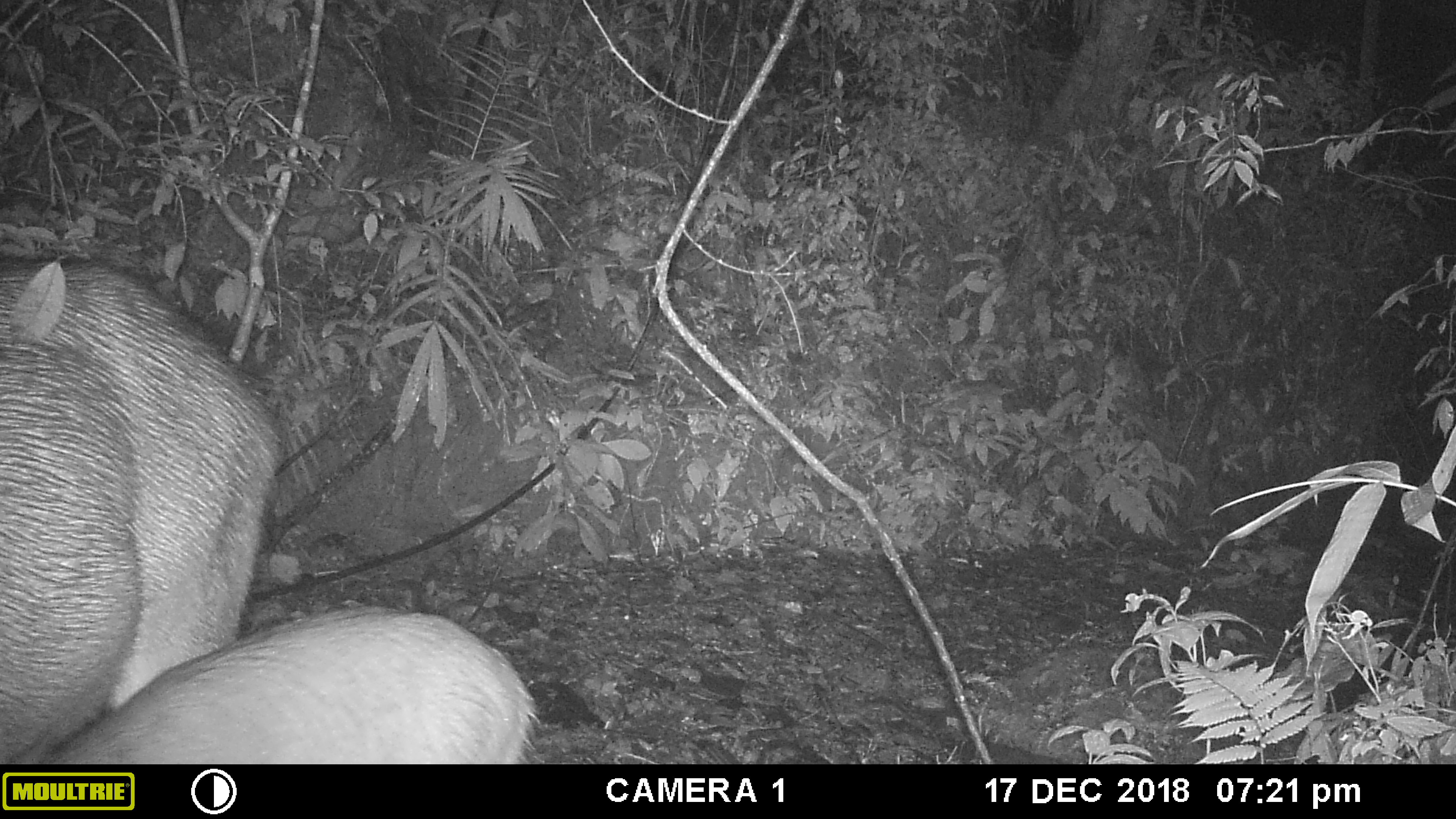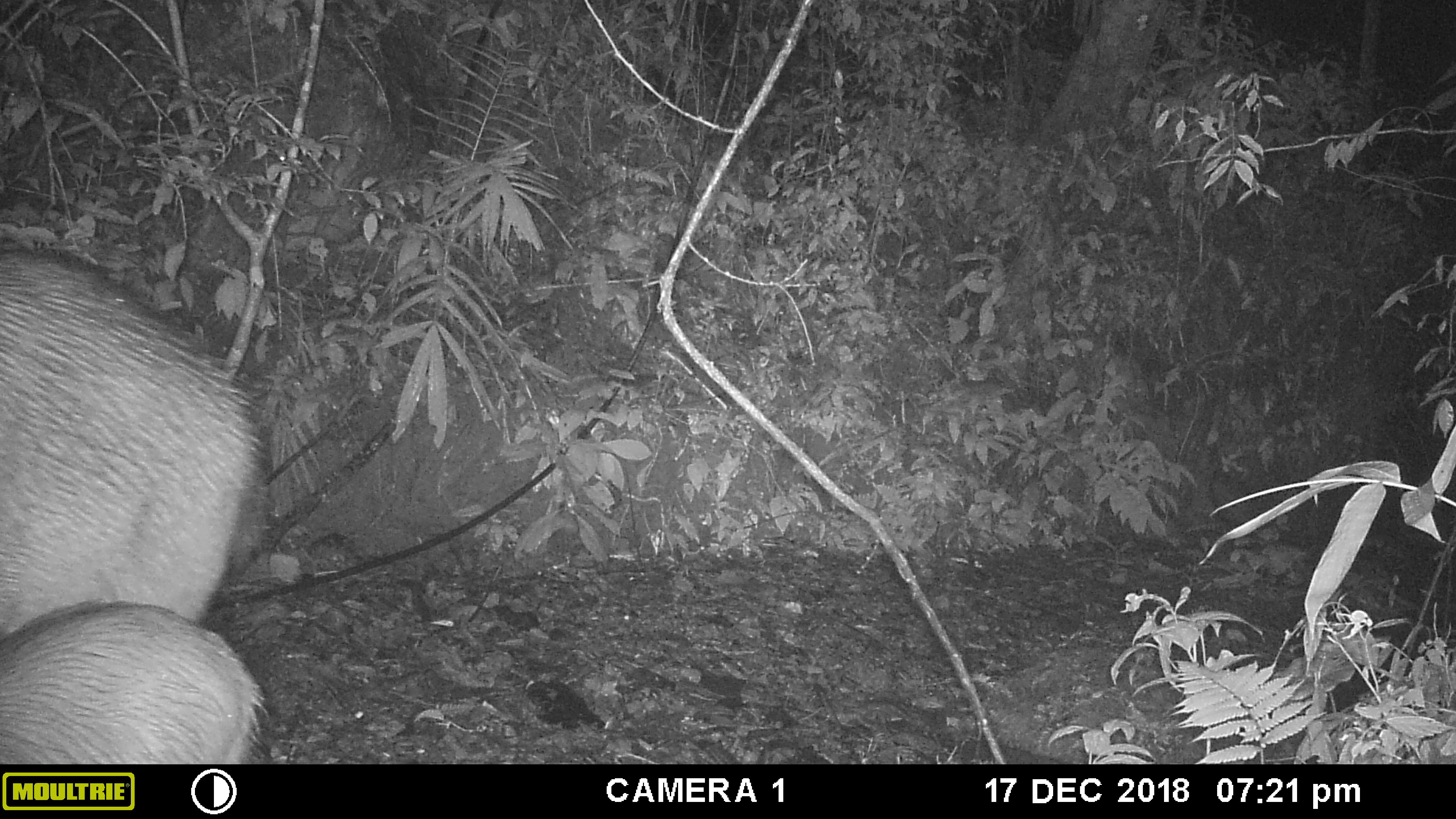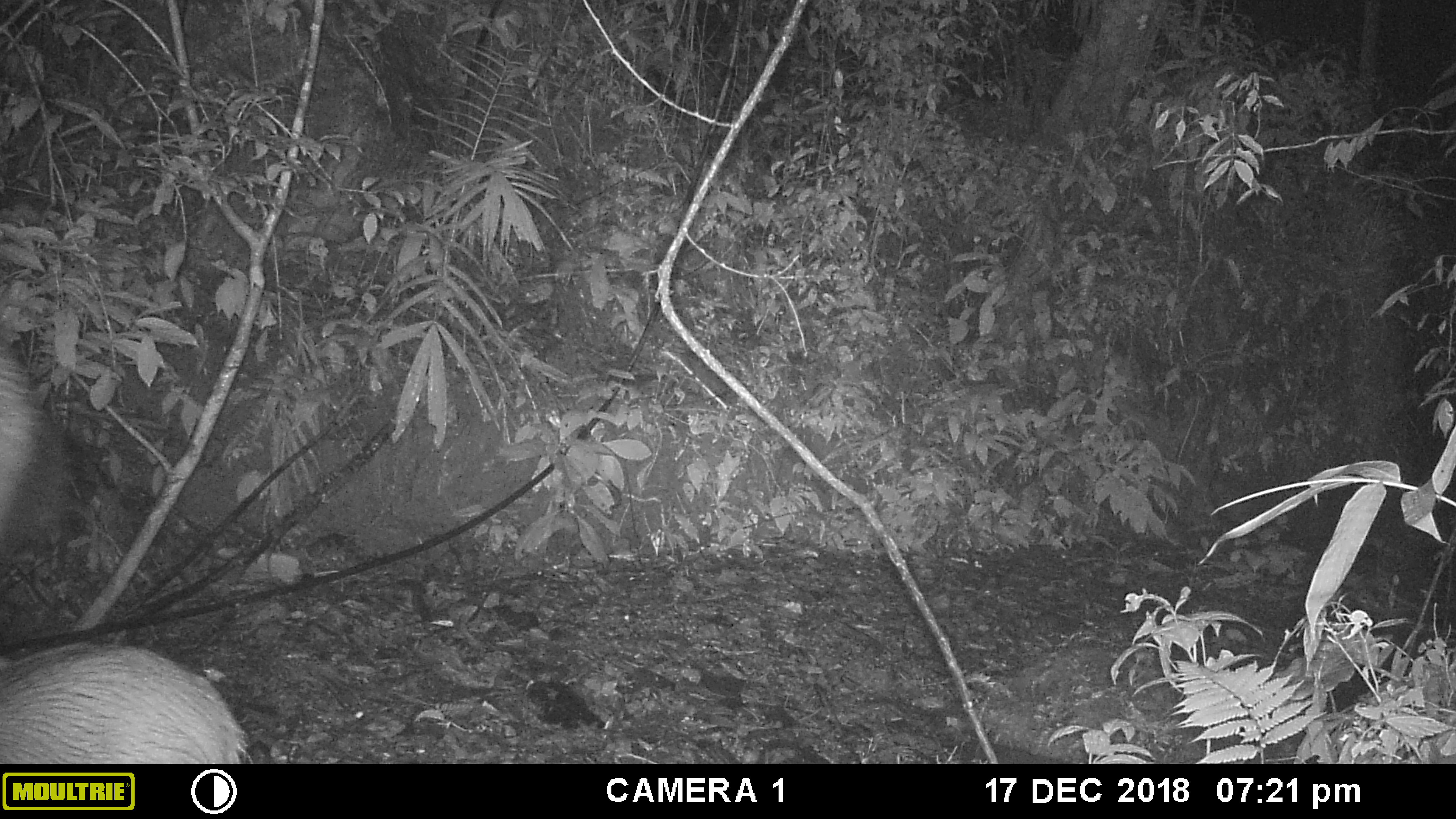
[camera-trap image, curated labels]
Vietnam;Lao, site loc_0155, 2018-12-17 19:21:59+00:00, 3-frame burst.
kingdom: Animalia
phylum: Chordata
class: Mammalia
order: Artiodactyla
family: Cervidae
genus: Rusa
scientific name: Rusa unicolor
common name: sambar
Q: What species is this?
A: Sambar (Rusa unicolor).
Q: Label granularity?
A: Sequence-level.